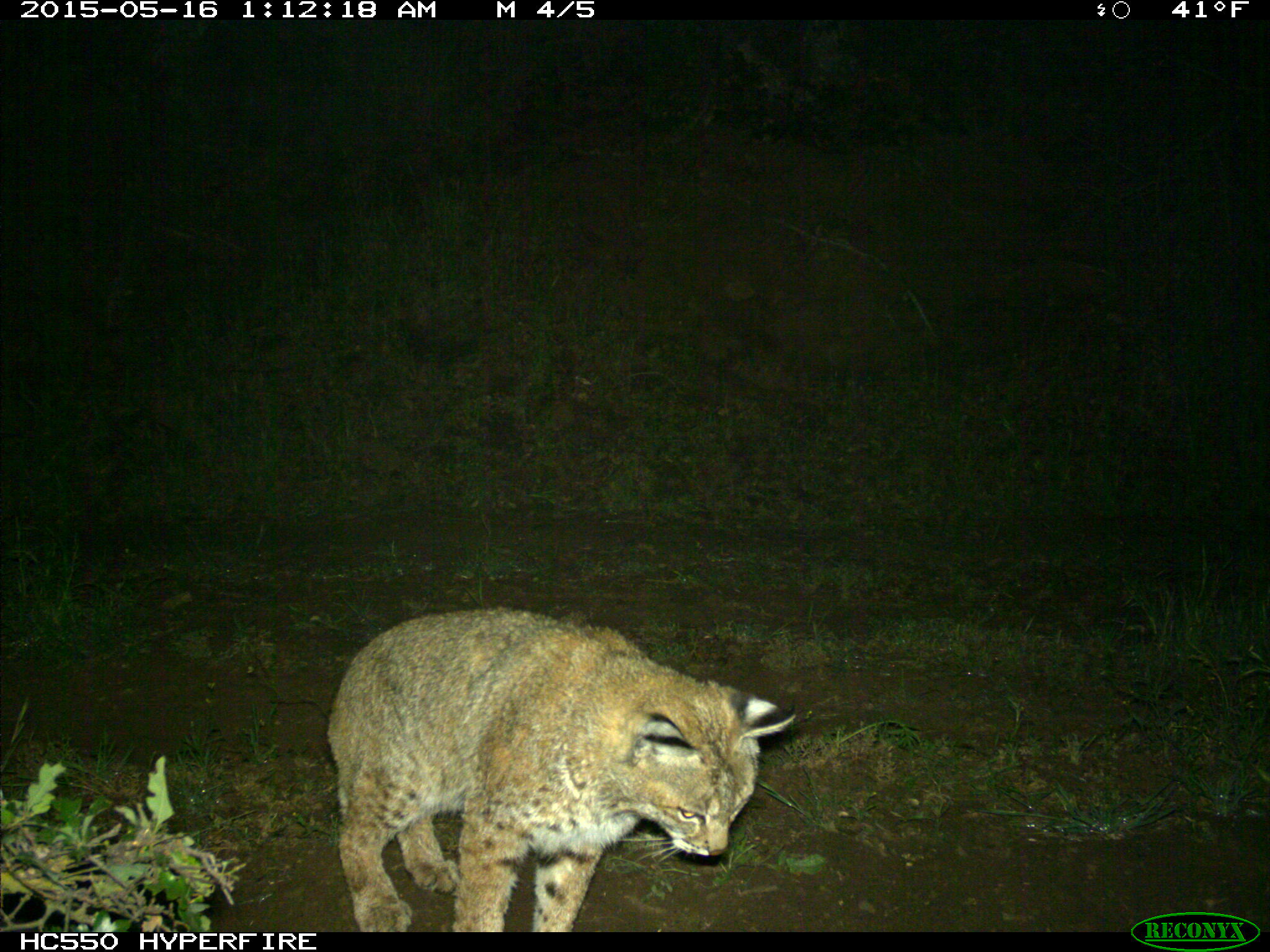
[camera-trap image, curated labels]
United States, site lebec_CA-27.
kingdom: Animalia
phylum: Chordata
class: Mammalia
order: Carnivora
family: Felidae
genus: Lynx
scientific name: Lynx rufus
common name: bobcat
Lynx rufus (bobcat).